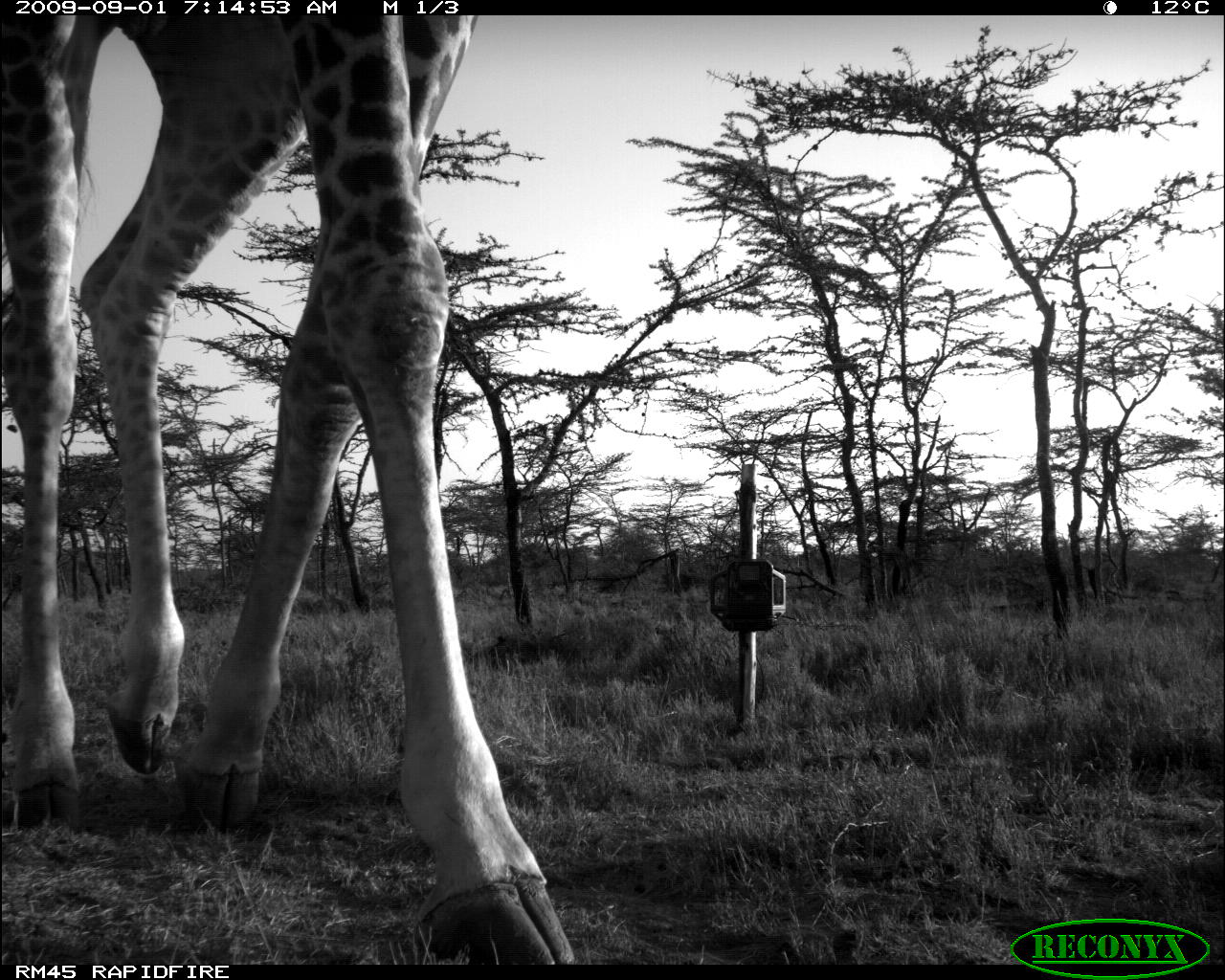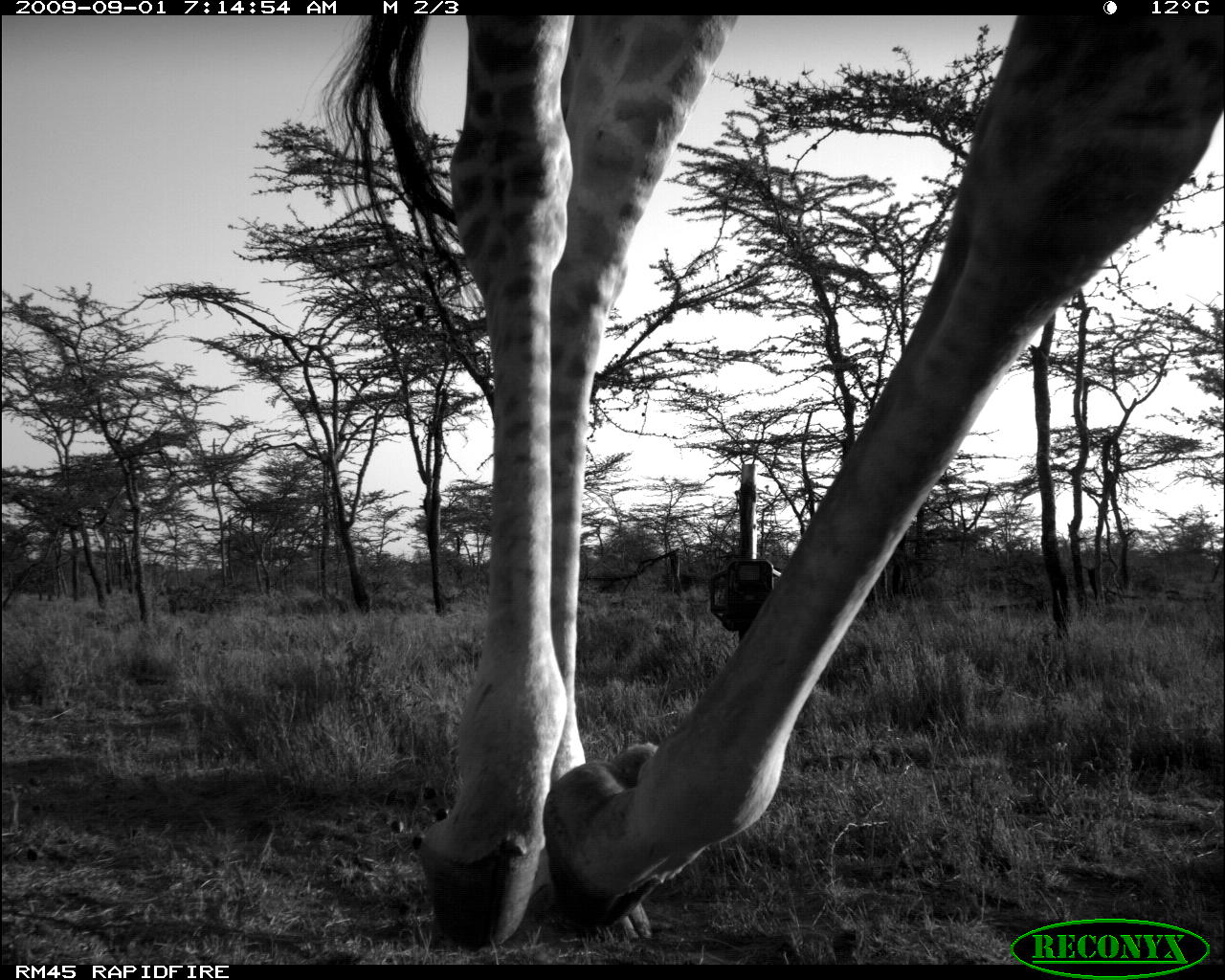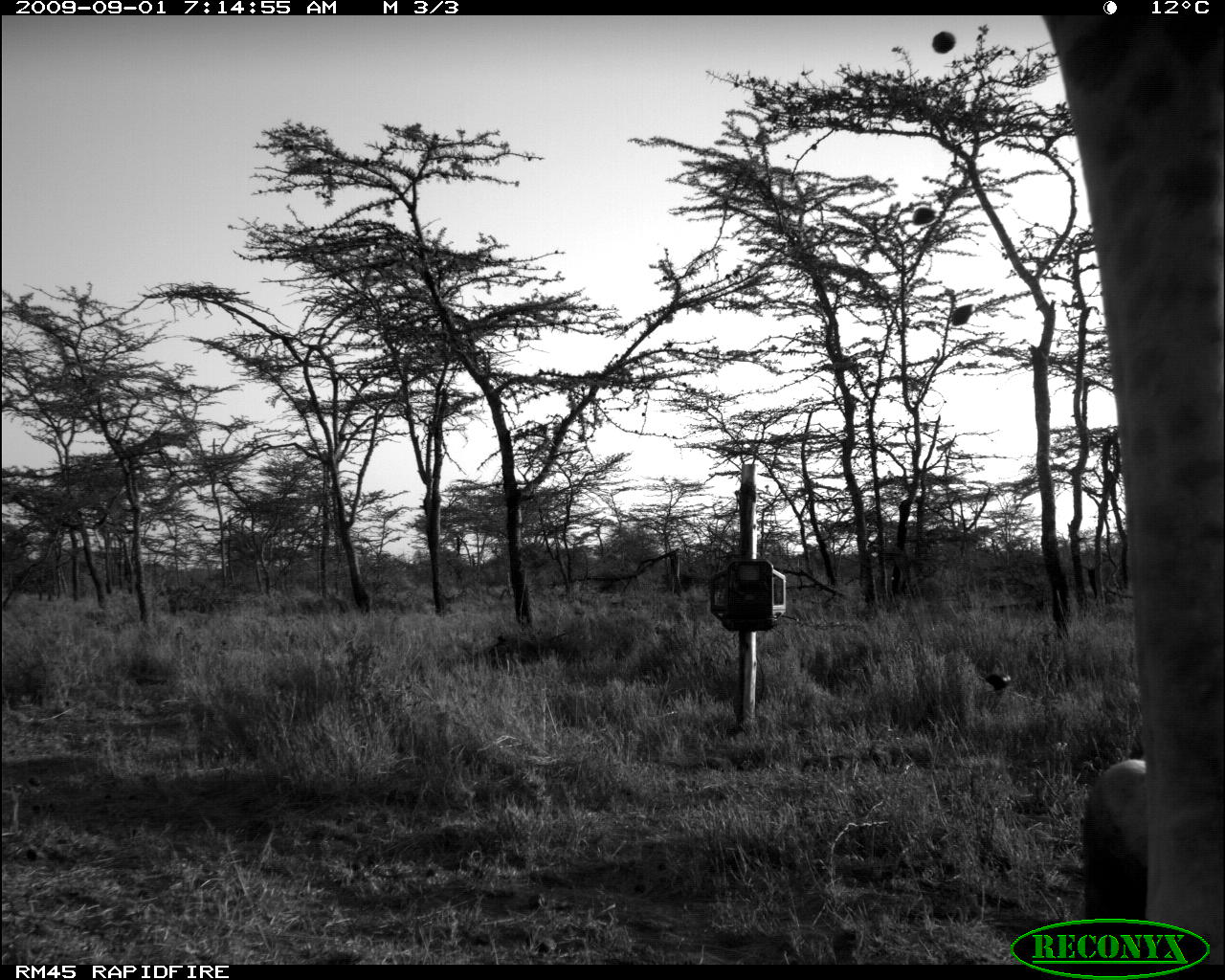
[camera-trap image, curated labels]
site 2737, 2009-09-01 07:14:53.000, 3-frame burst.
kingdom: Animalia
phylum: Chordata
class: Mammalia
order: Artiodactyla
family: Giraffidae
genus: Giraffa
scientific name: Giraffa camelopardalis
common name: giraffe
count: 1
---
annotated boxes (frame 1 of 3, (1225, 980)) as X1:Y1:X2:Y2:
giraffa camelopardalis: 0:15:577:965